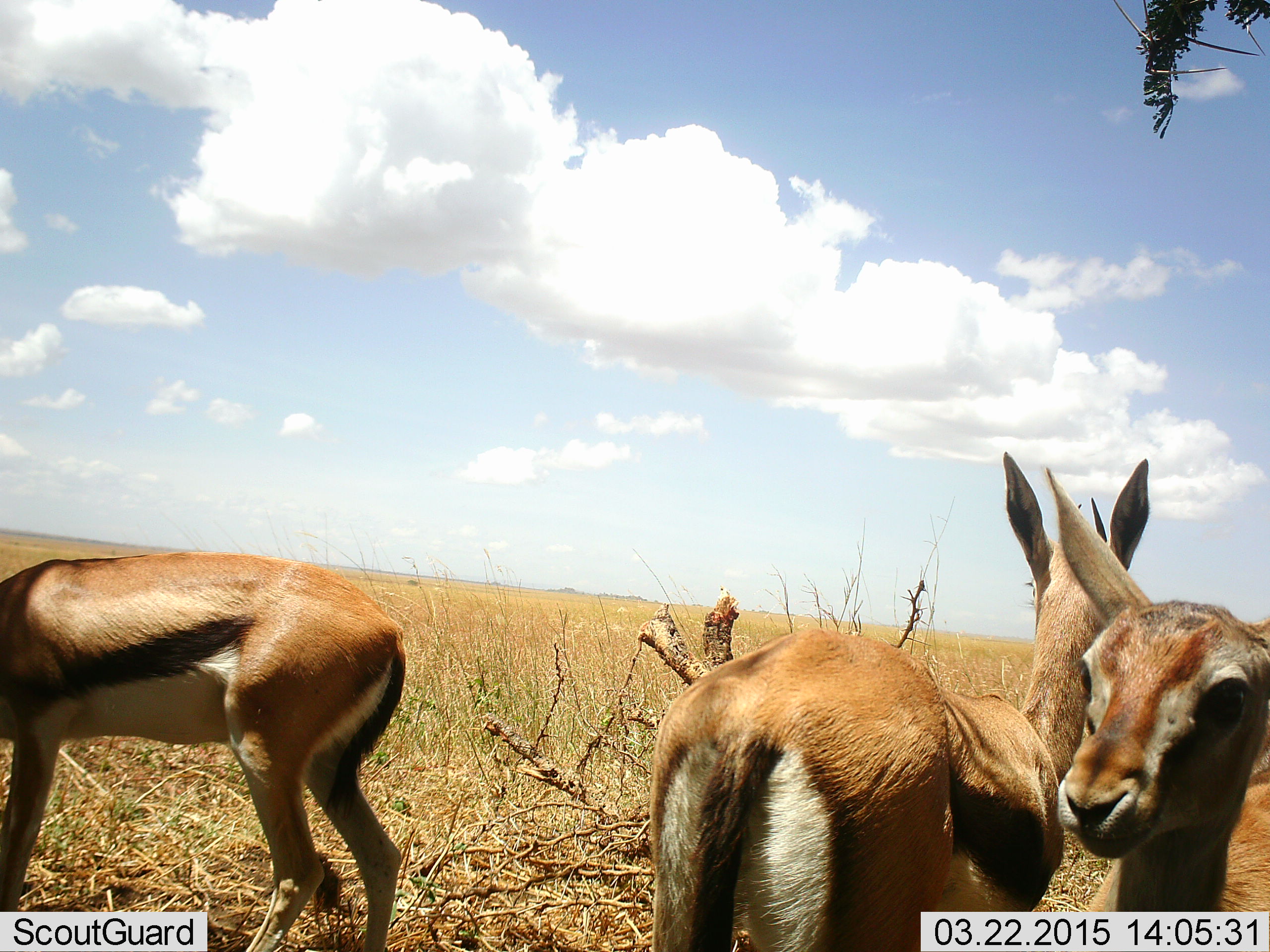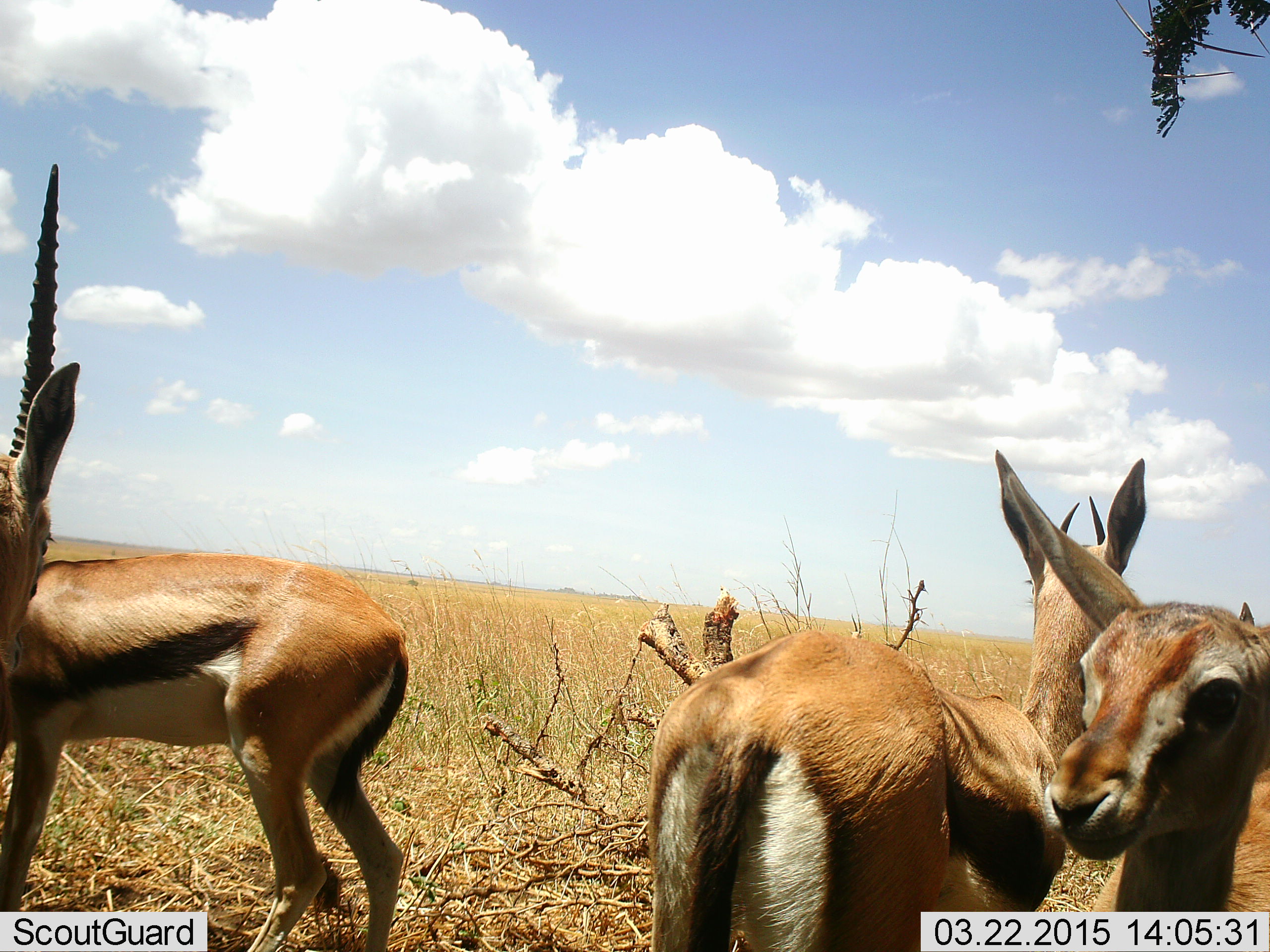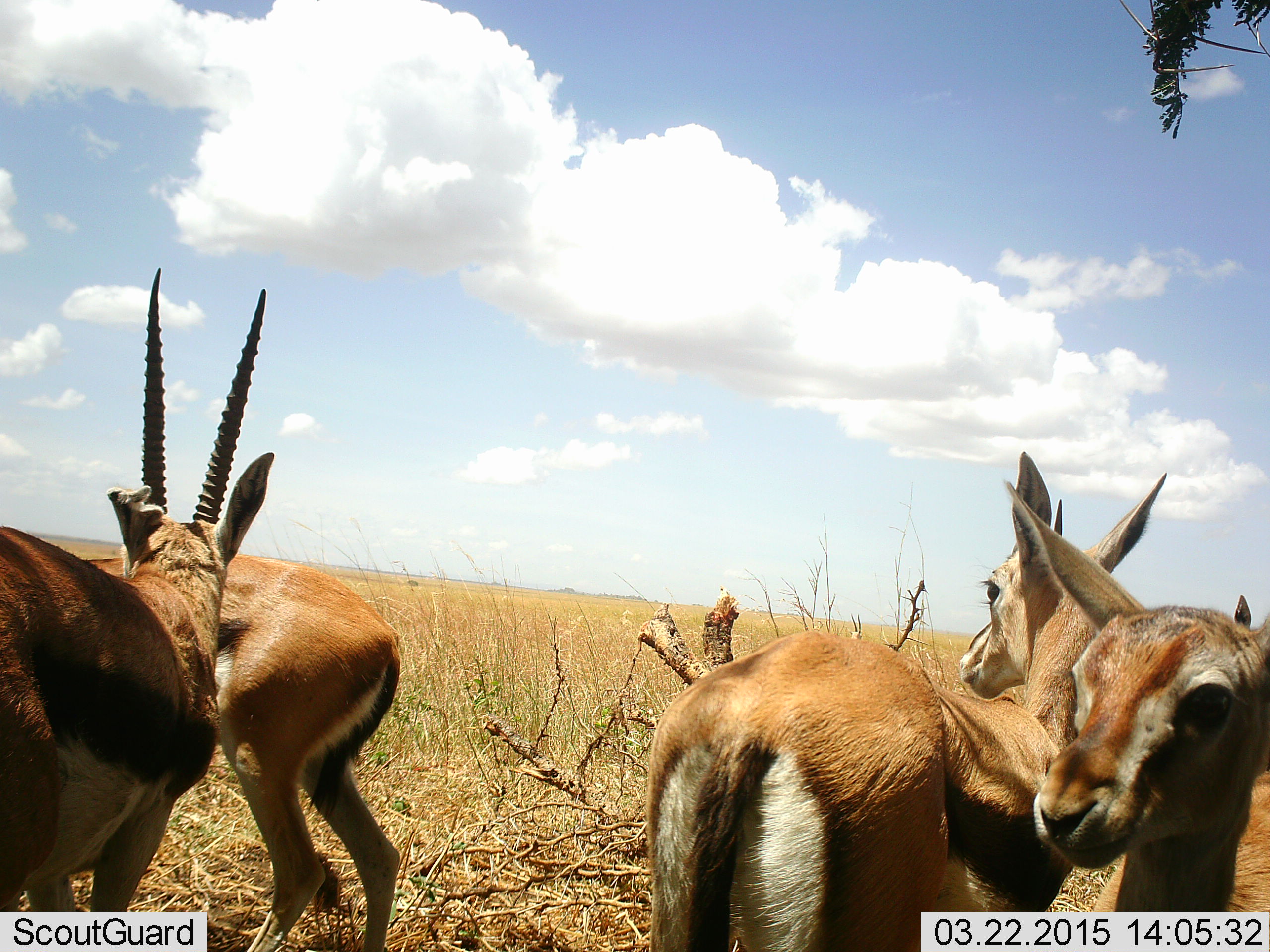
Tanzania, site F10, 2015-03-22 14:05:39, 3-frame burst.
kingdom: Animalia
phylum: Chordata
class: Mammalia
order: Artiodactyla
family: Bovidae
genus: Eudorcas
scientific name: Eudorcas thomsonii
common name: thomson's gazelle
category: gazellethomsons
Gazellethomsons (thomson's gazelle) (Eudorcas thomsonii), count 4. Behavior (volunteer vote fractions): standing 80%, resting 20%, moving 0%, interacting 30%. Young present (vote fraction): 20%. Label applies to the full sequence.